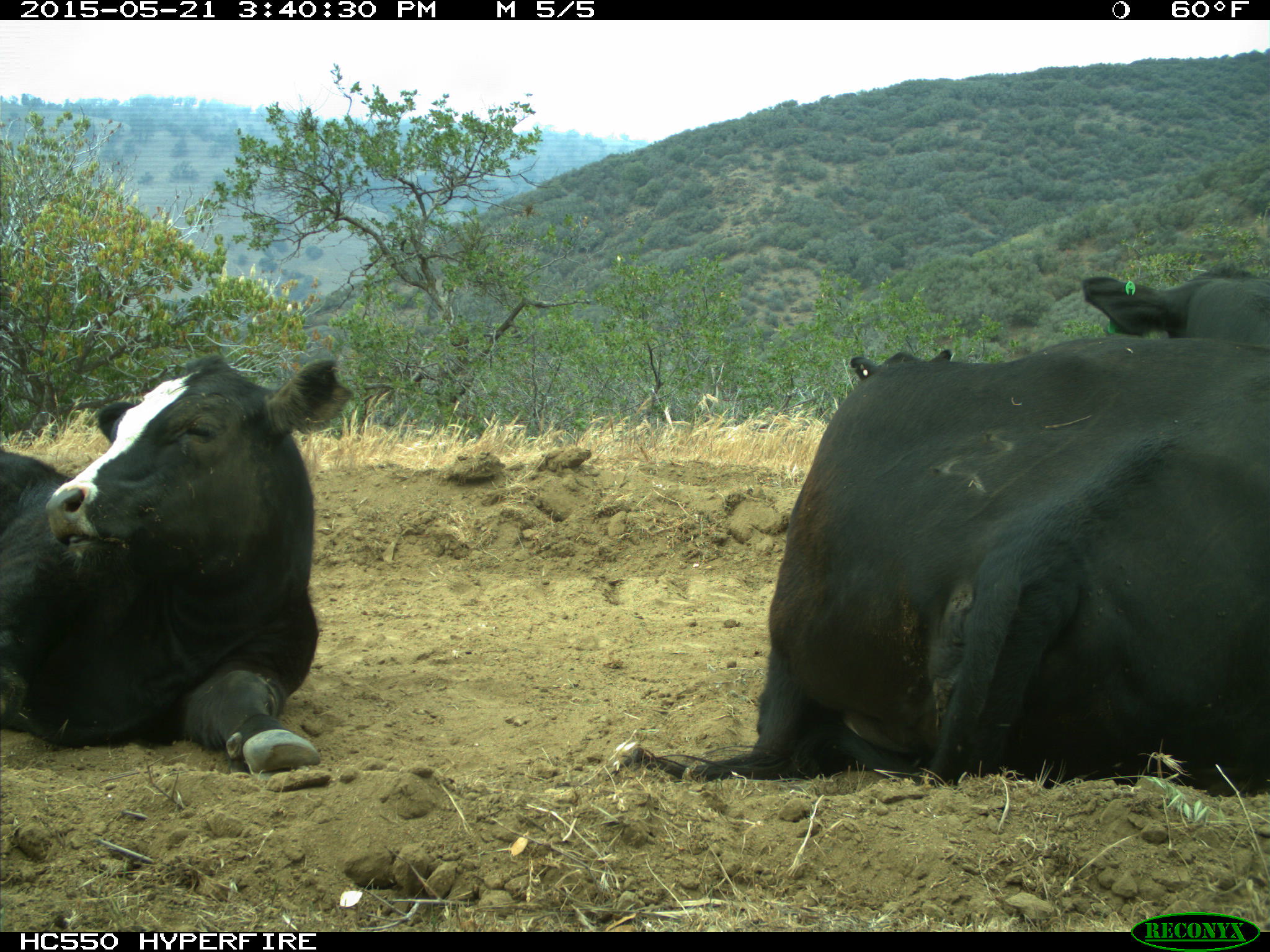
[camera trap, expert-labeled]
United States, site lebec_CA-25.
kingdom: Animalia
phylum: Chordata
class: Mammalia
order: Artiodactyla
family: Bovidae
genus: Bos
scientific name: Bos taurus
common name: domestic cow